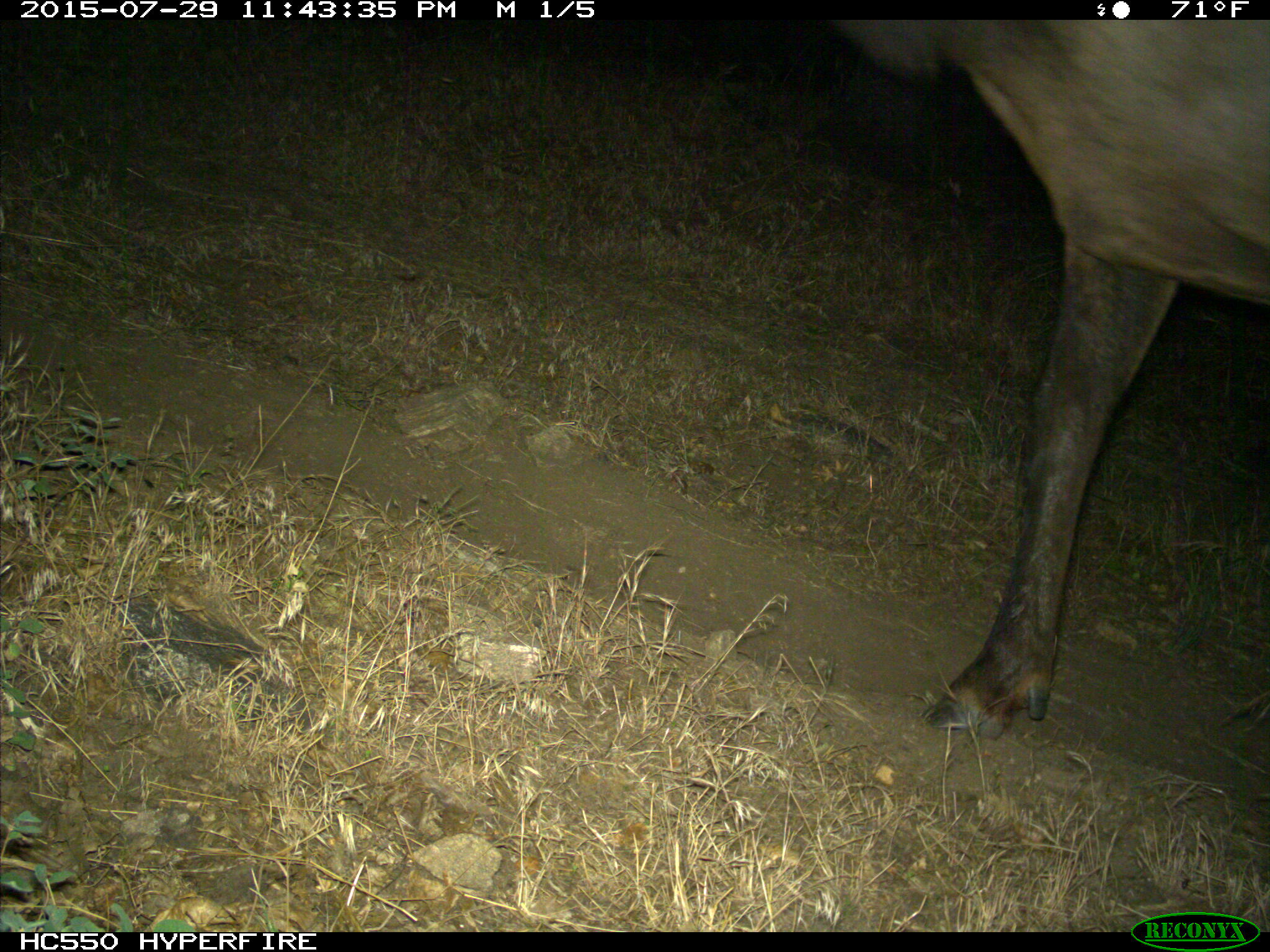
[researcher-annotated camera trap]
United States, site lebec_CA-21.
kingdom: Animalia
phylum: Chordata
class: Mammalia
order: Artiodactyla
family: Cervidae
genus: Cervus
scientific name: Cervus canadensis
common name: elk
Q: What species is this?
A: Cervus canadensis (elk).